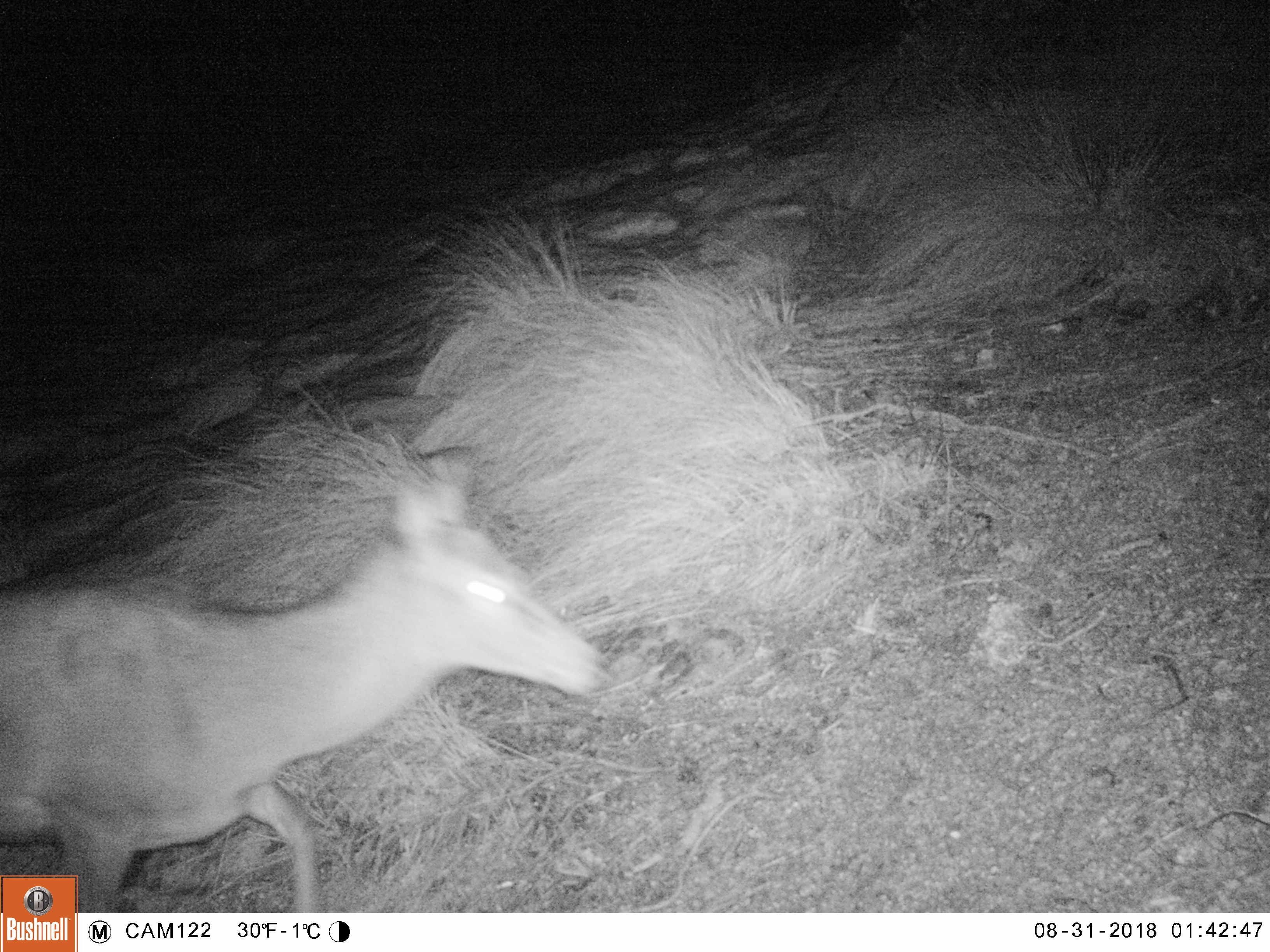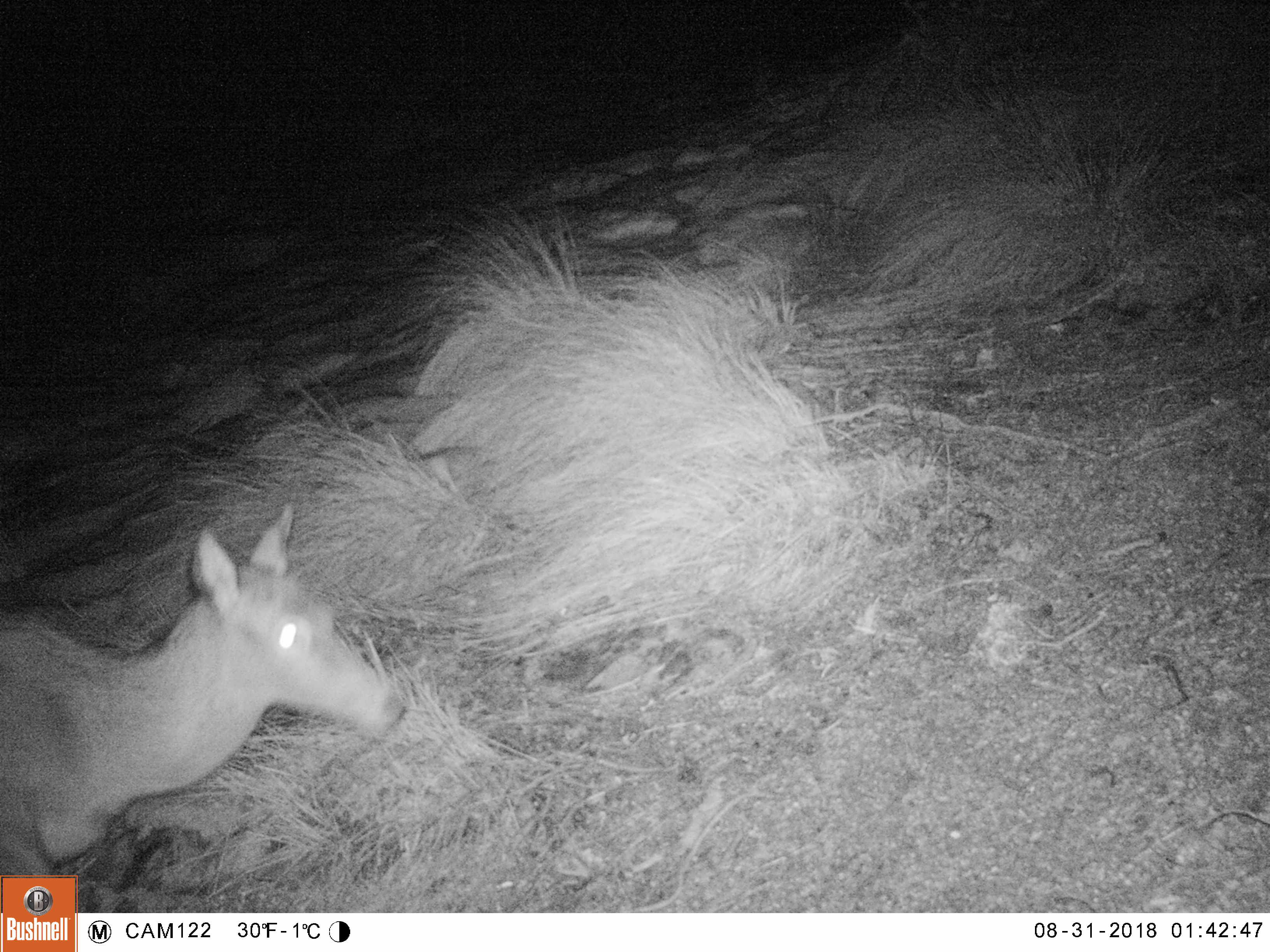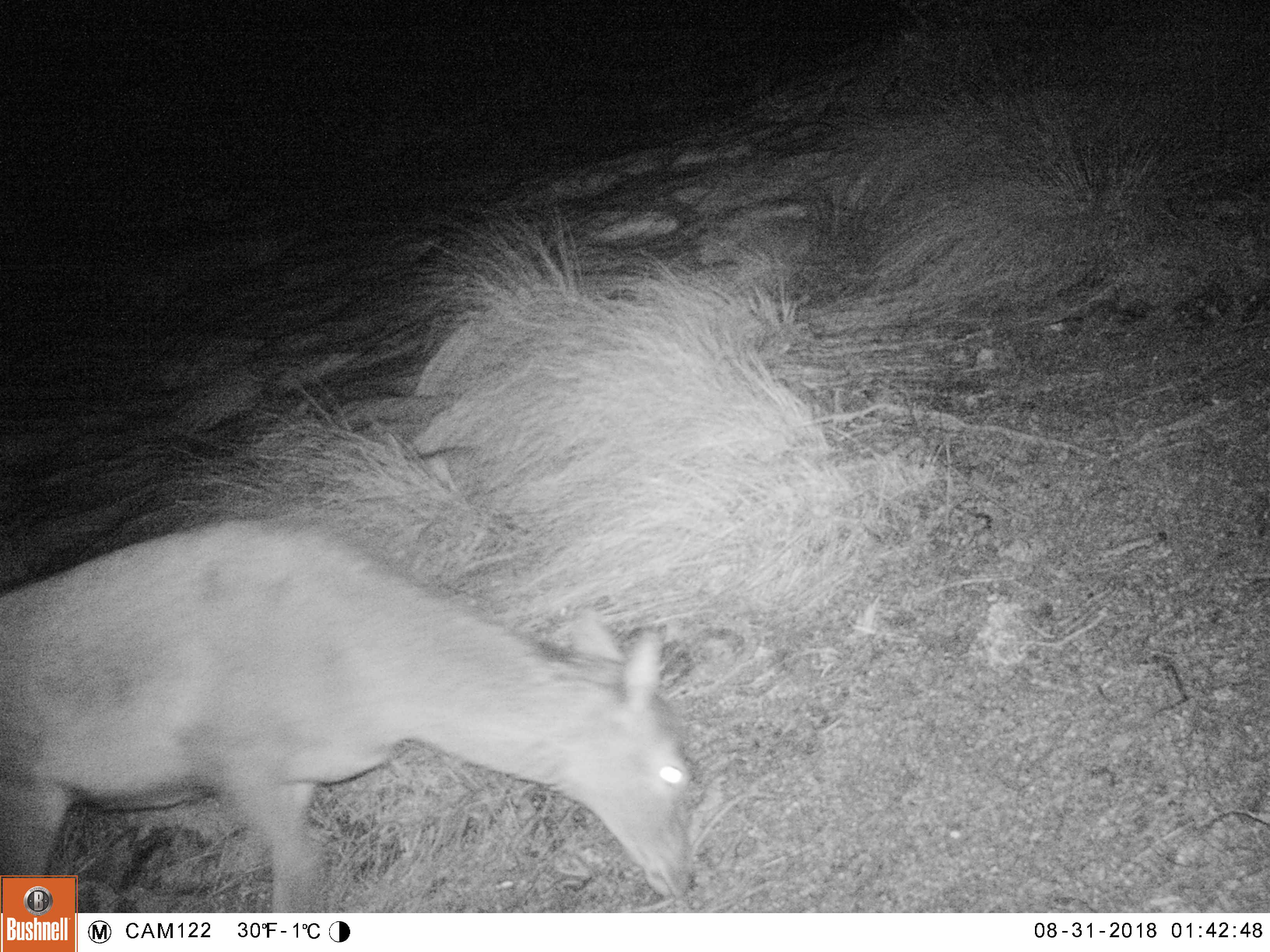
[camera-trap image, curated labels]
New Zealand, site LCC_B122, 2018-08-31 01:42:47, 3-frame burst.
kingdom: Animalia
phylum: Chordata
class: Mammalia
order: Artiodactyla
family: Cervidae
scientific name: Cervidae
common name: deer